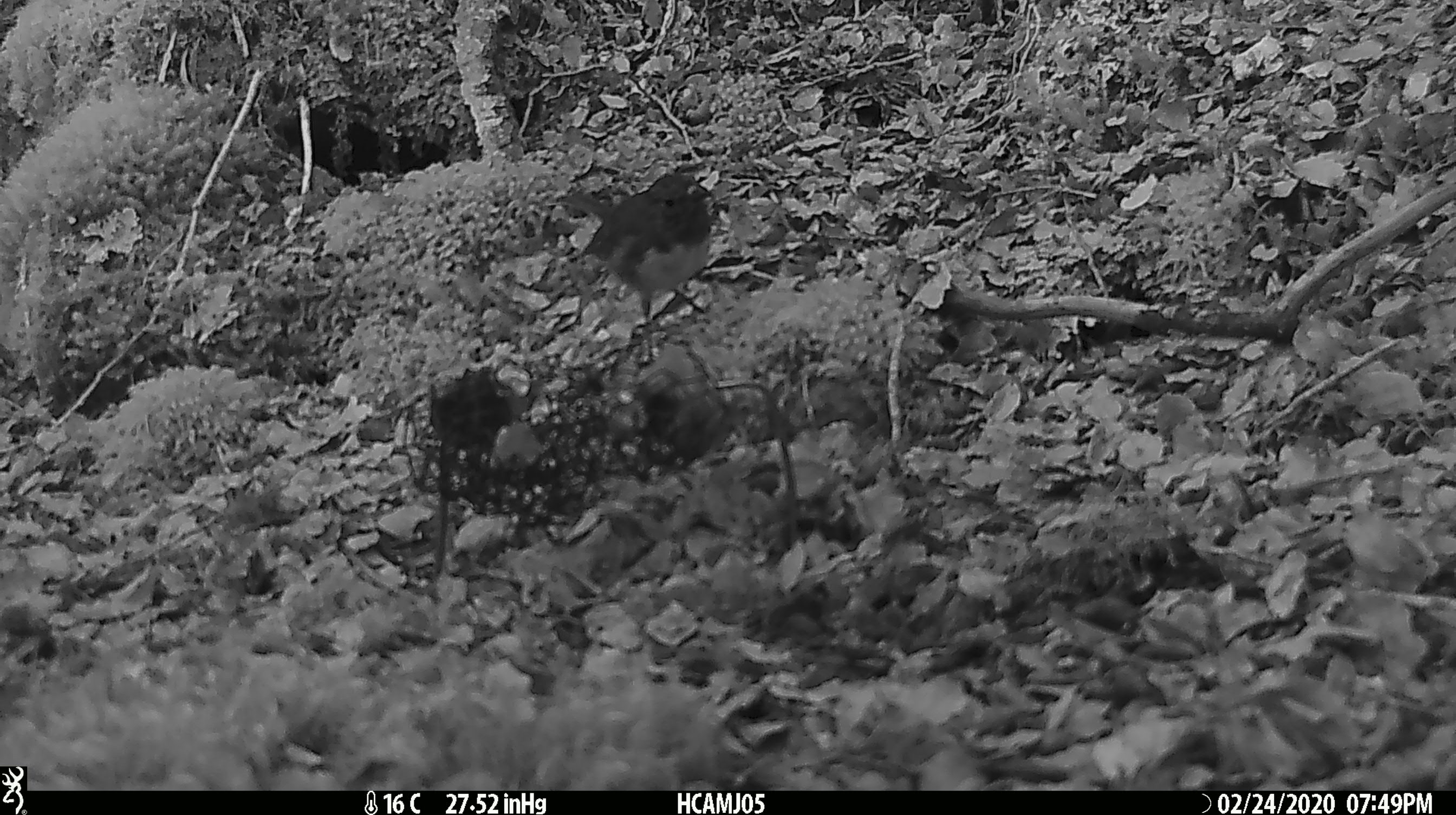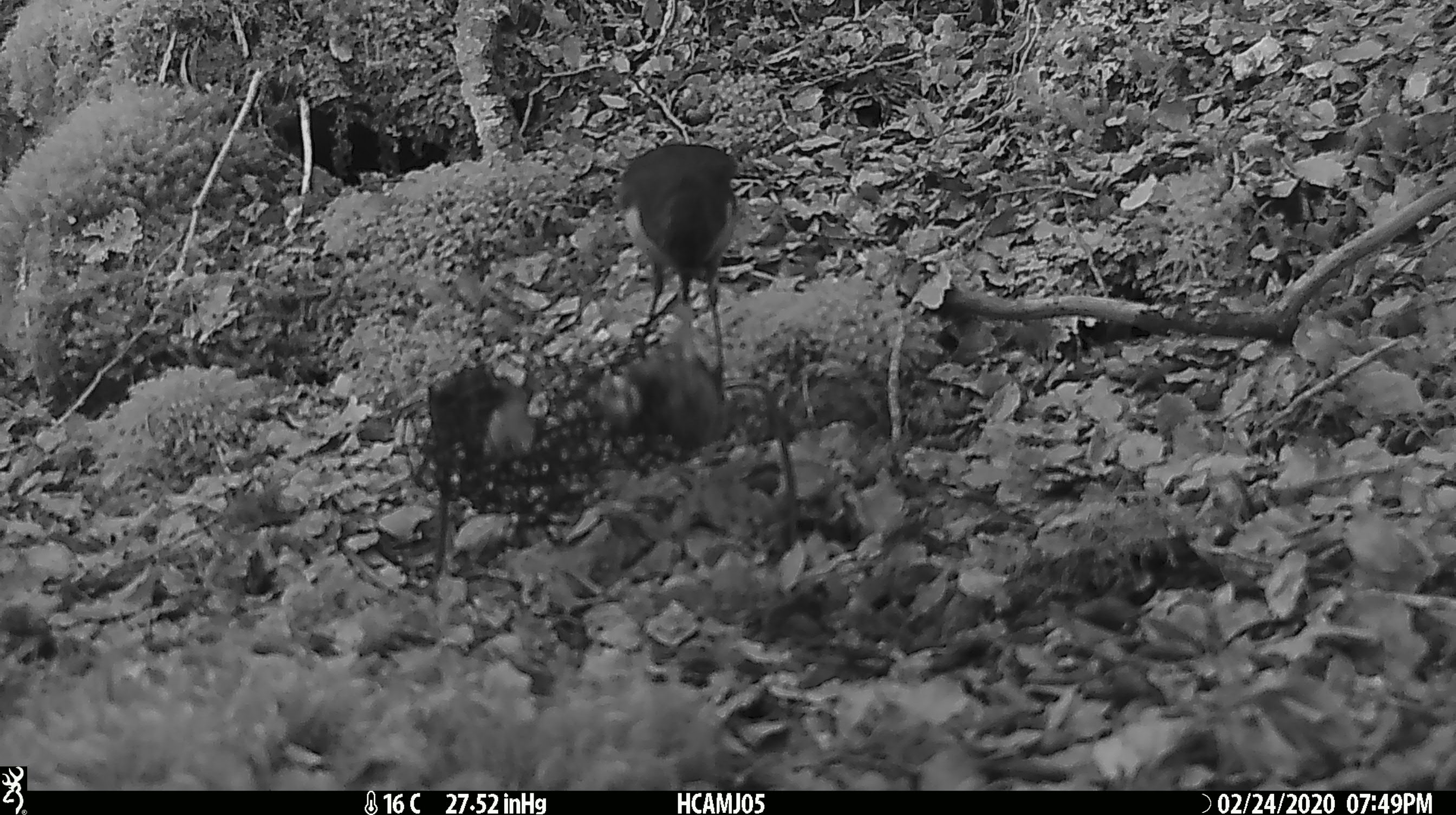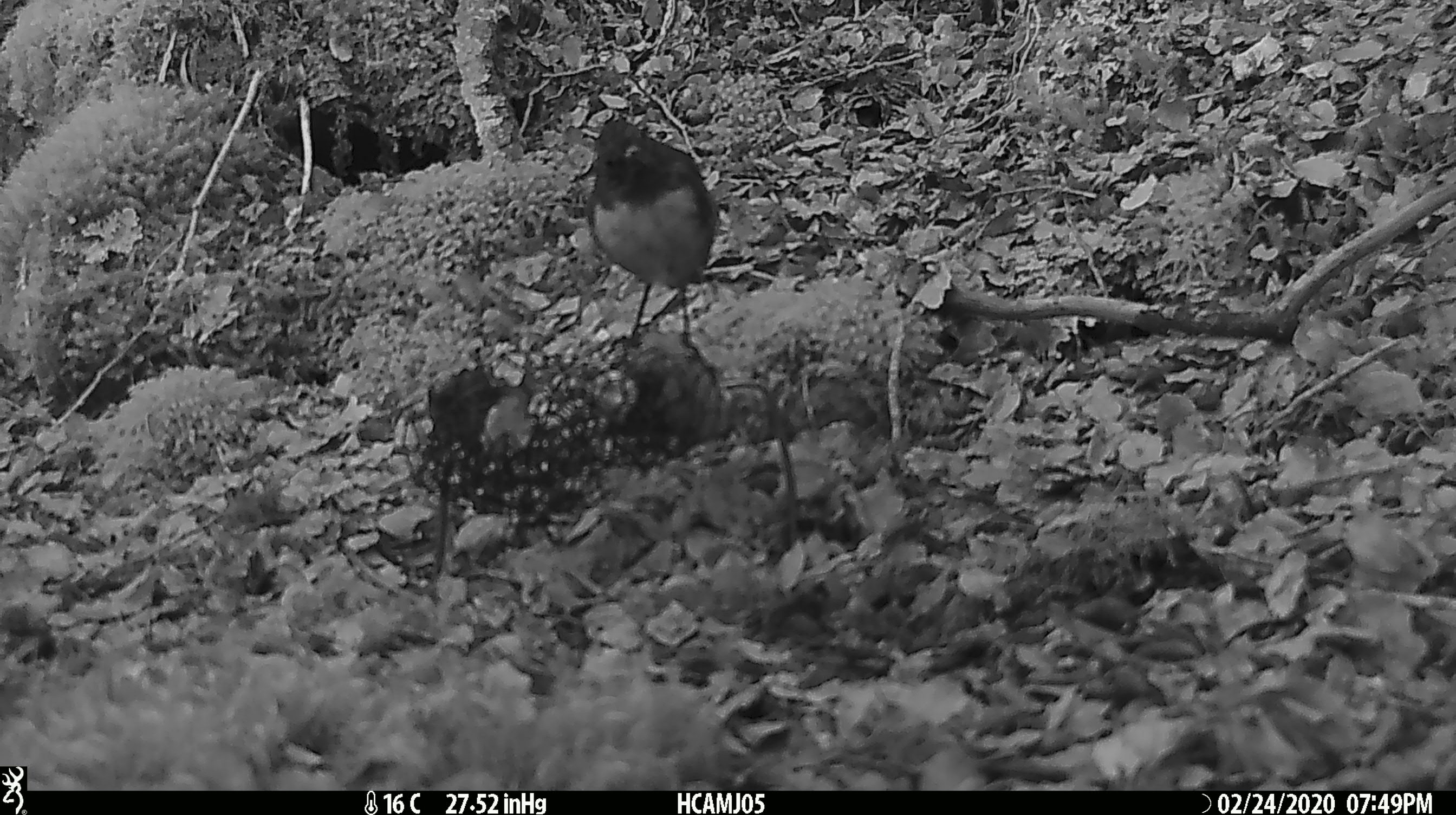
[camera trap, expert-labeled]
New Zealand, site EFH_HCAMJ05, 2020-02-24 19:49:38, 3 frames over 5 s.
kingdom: Animalia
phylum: Chordata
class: Aves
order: Passeriformes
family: Petroicidae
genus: Petroica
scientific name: Petroica australis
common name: new zealand robin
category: robin